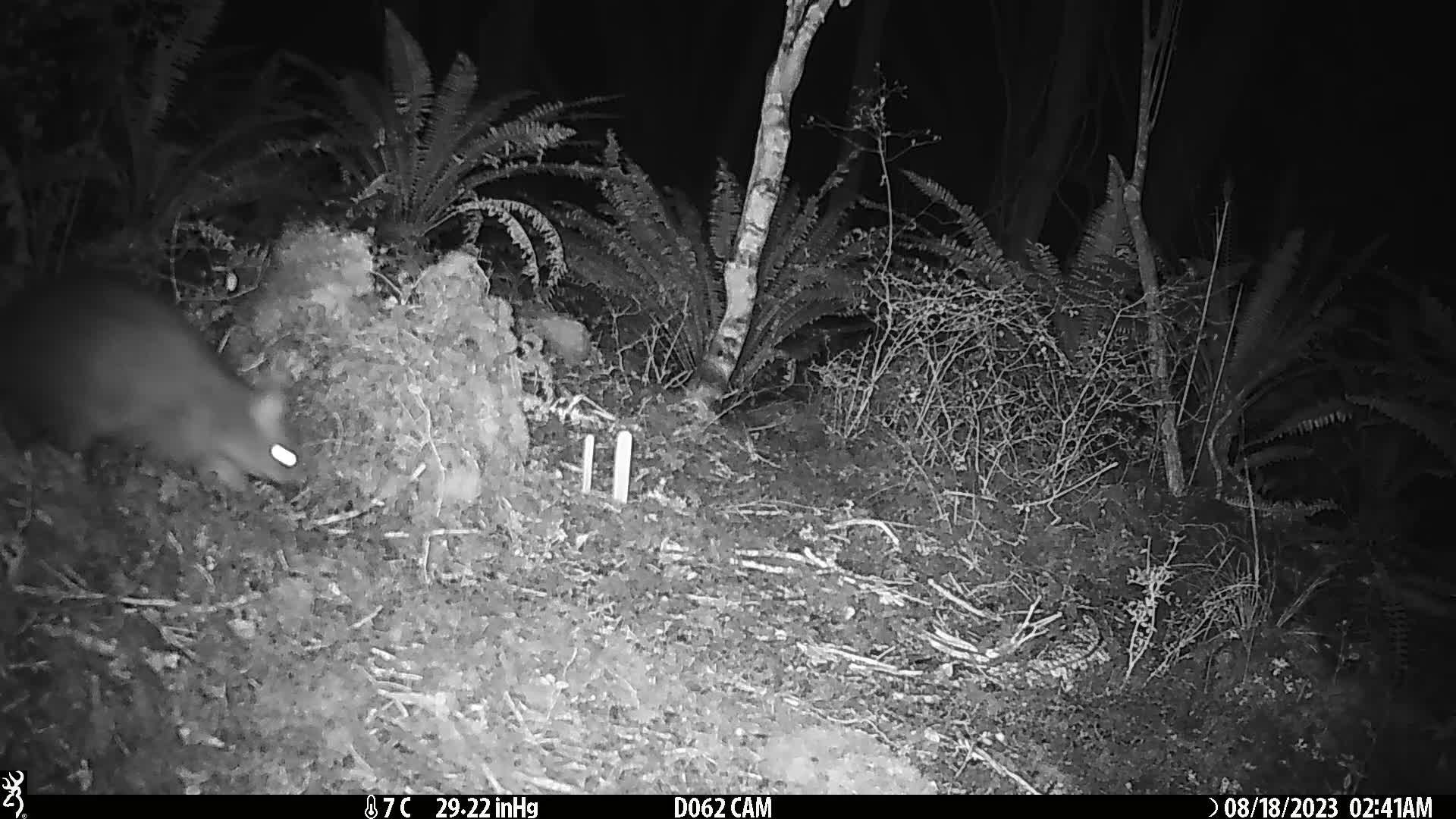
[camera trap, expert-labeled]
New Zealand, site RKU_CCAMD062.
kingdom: Animalia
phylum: Chordata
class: Mammalia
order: Diprotodontia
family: Phalangeridae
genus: Trichosurus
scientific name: Trichosurus vulpecula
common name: common brushtail possum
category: possum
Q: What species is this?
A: Possum (common brushtail possum) (Trichosurus vulpecula).